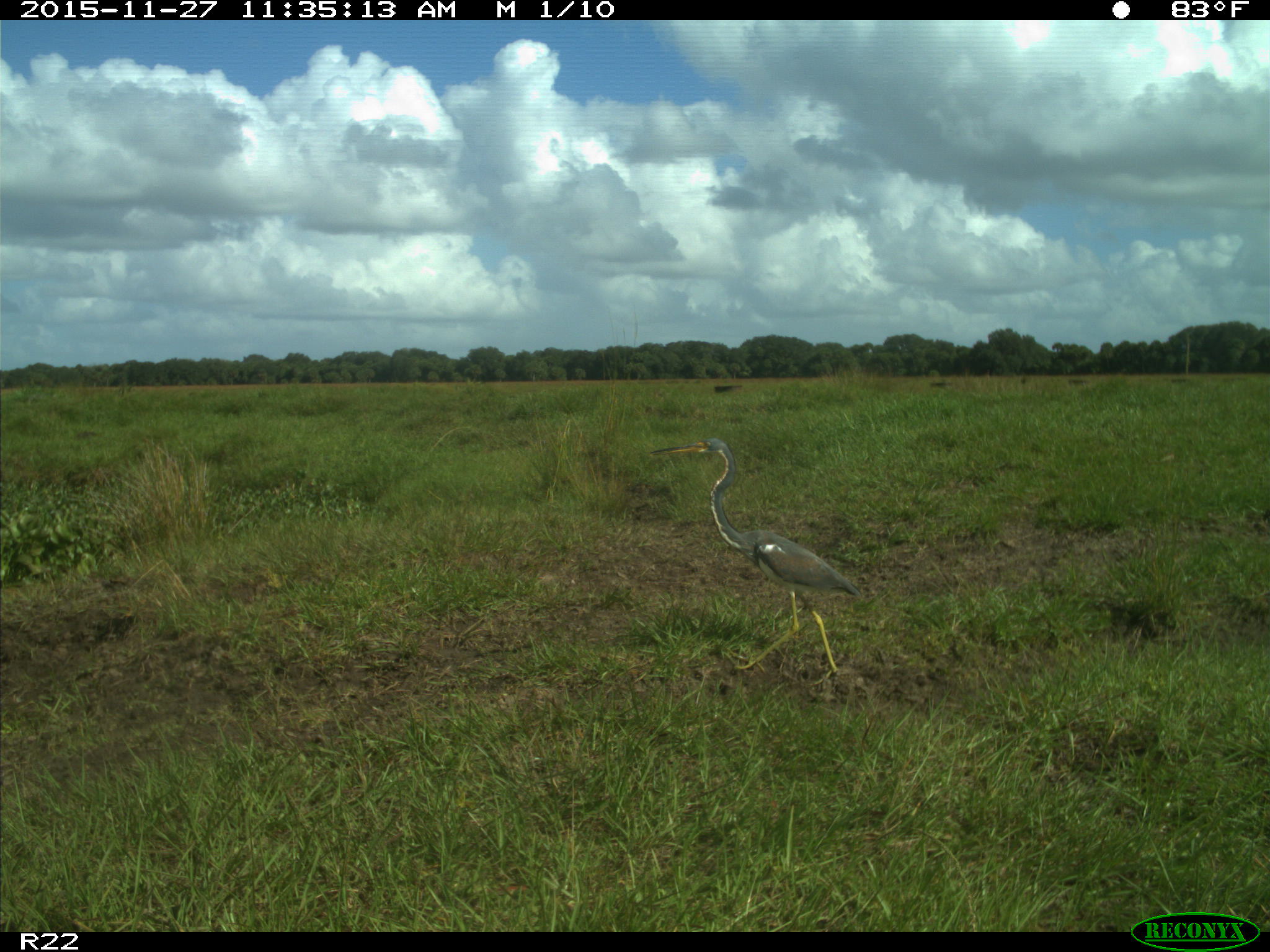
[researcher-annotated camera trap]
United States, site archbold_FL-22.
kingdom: Animalia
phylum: Chordata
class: Aves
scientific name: Aves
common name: birds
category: unidentified bird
Unidentified bird (birds) (Aves).